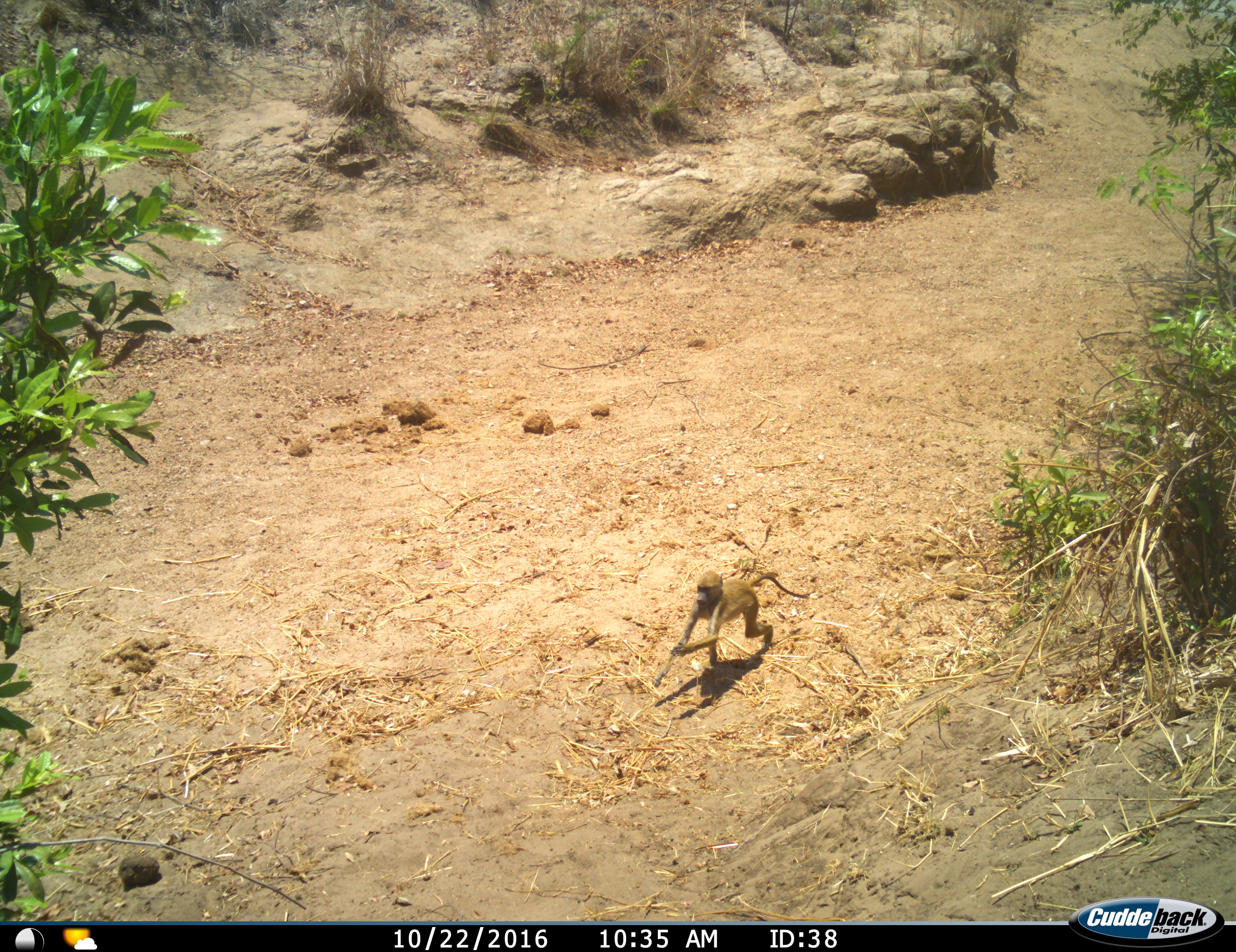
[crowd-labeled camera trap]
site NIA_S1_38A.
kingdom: Animalia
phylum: Chordata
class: Mammalia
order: Primates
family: Cercopithecidae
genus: Papio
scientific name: Papio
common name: baboon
Baboon (Papio), count 1. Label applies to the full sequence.